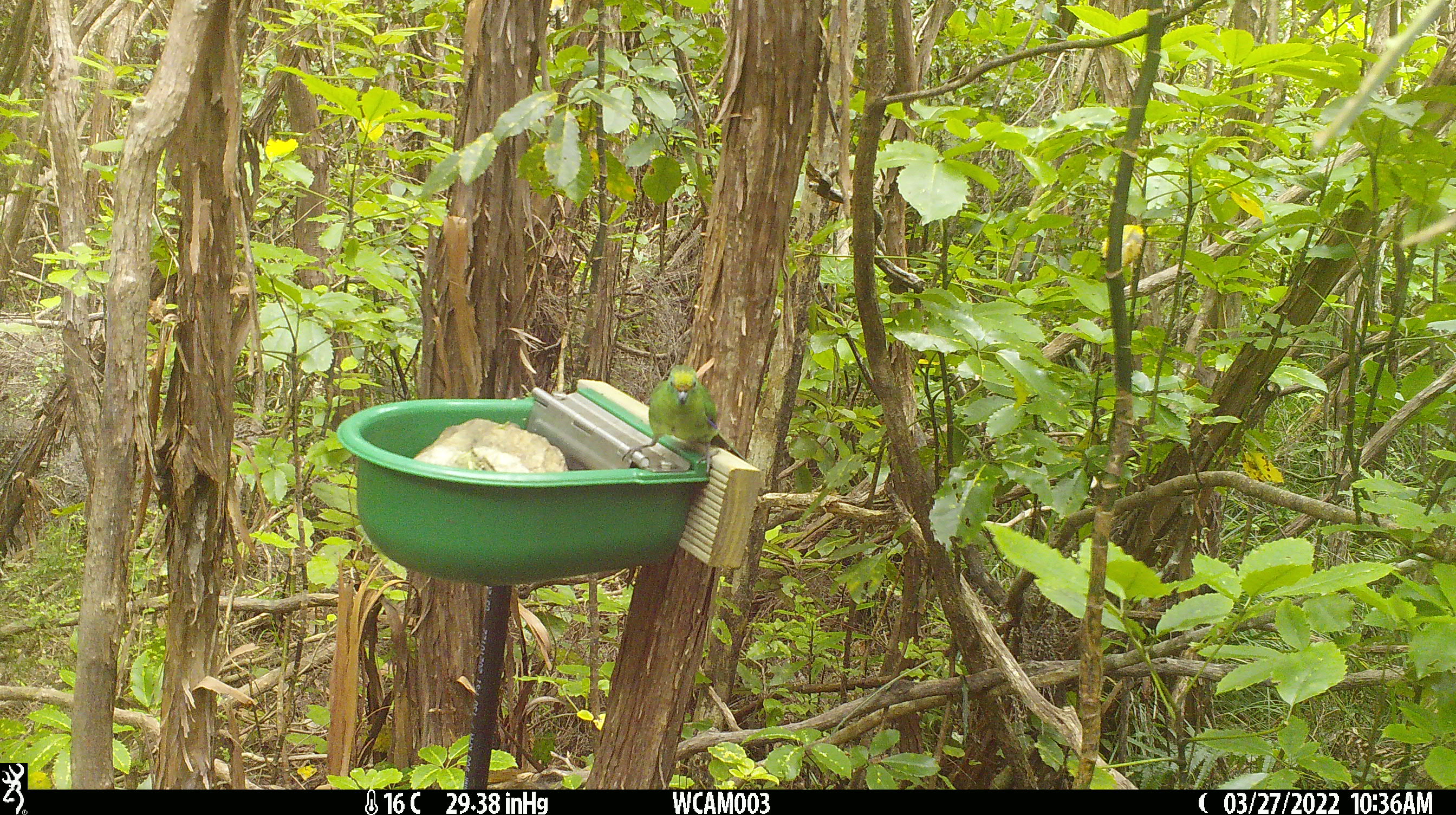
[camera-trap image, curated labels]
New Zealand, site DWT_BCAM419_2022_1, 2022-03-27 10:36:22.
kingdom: Animalia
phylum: Chordata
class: Aves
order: Psittaciformes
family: Psittaculidae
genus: Cyanoramphus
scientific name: Cyanoramphus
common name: parakeet